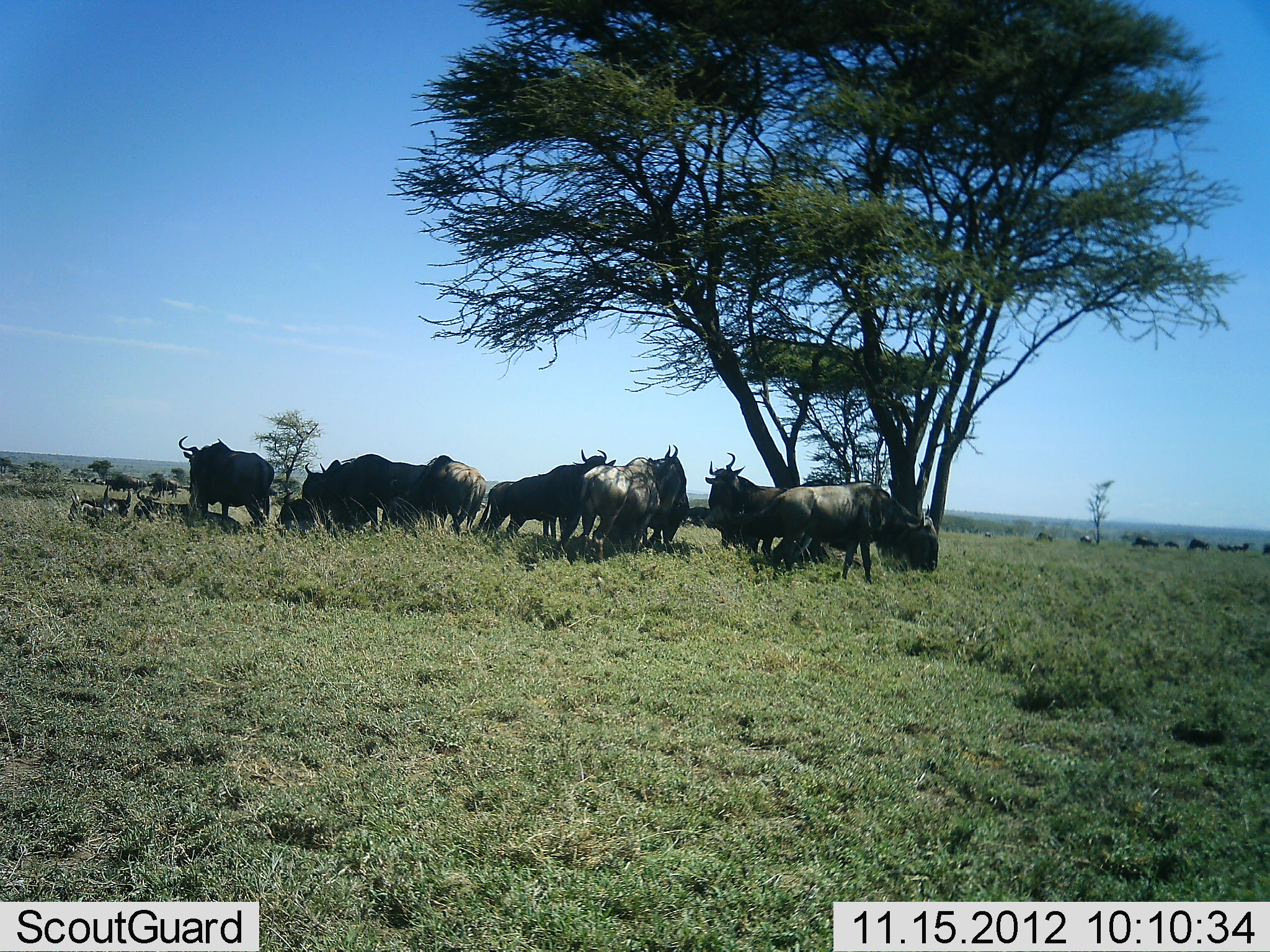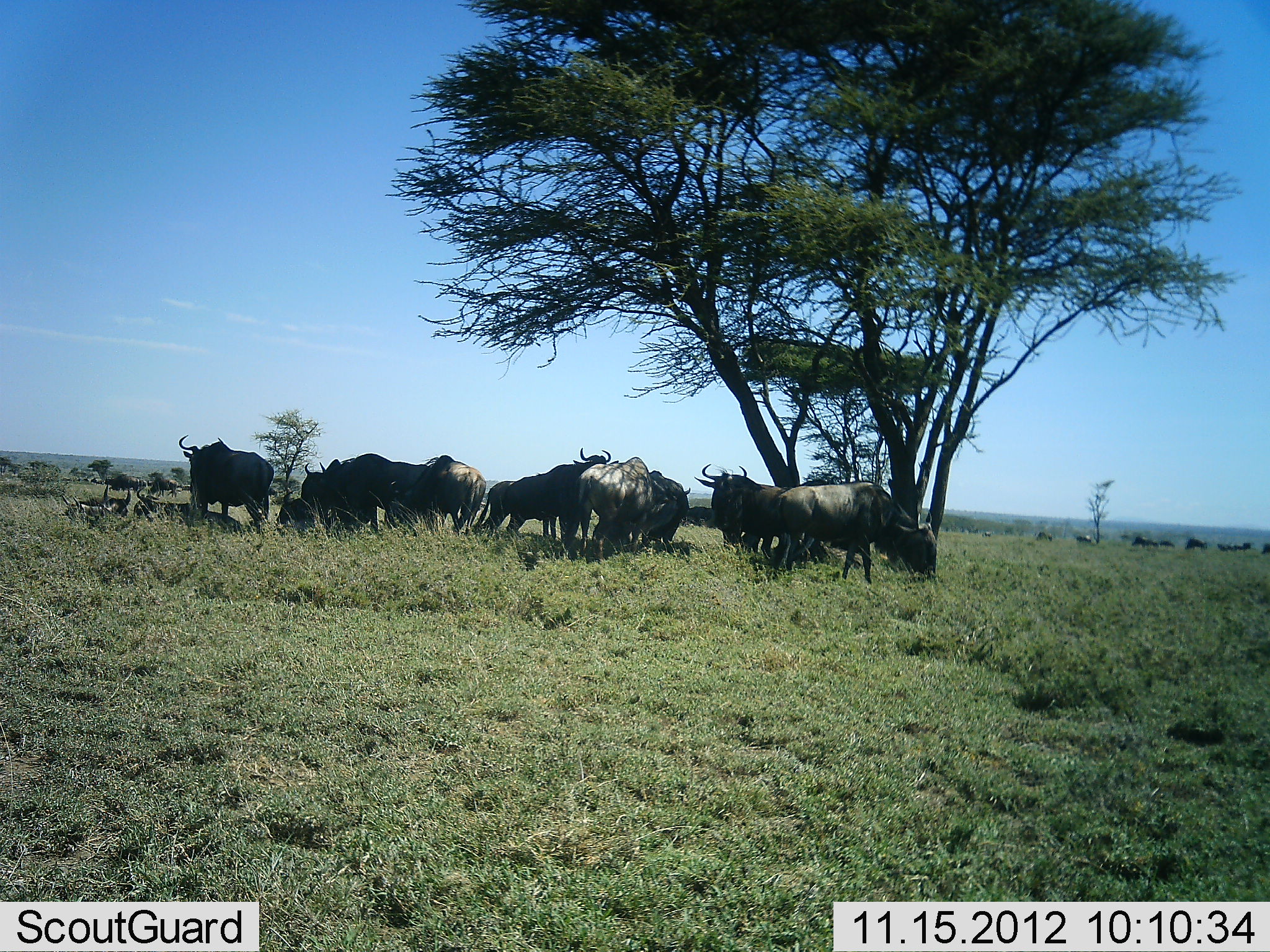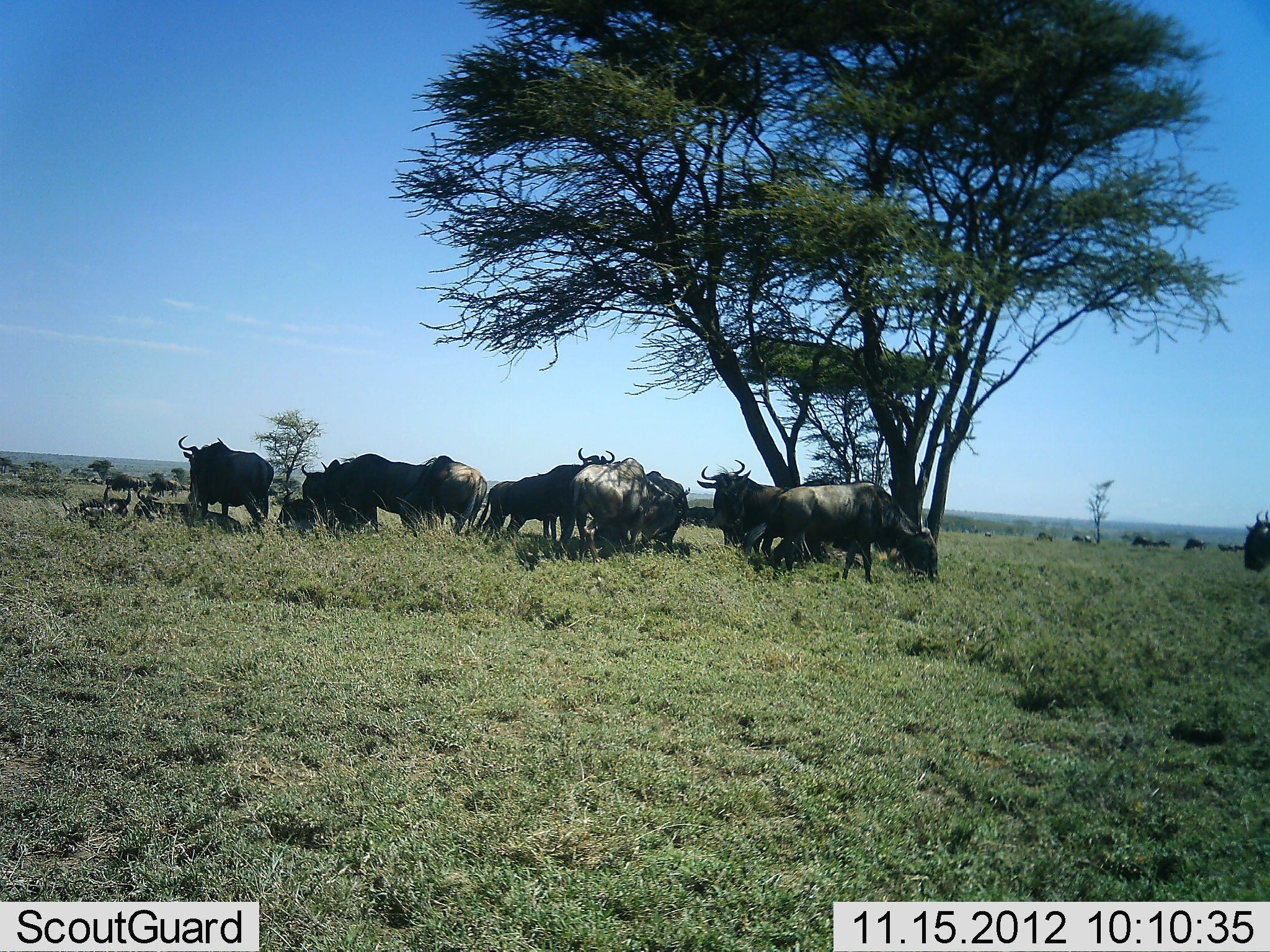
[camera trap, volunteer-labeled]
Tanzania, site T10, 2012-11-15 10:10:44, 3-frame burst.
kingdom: Animalia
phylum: Chordata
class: Mammalia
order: Artiodactyla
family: Bovidae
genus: Connochaetes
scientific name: Connochaetes taurinus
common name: blue wildebeest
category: wildebeest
Wildebeest (blue wildebeest) (Connochaetes taurinus), count 11-50. Behavior (volunteer vote fractions): standing 90%, resting 70%, moving 30%, interacting 10%. Young present (vote fraction): 0%. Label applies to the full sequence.